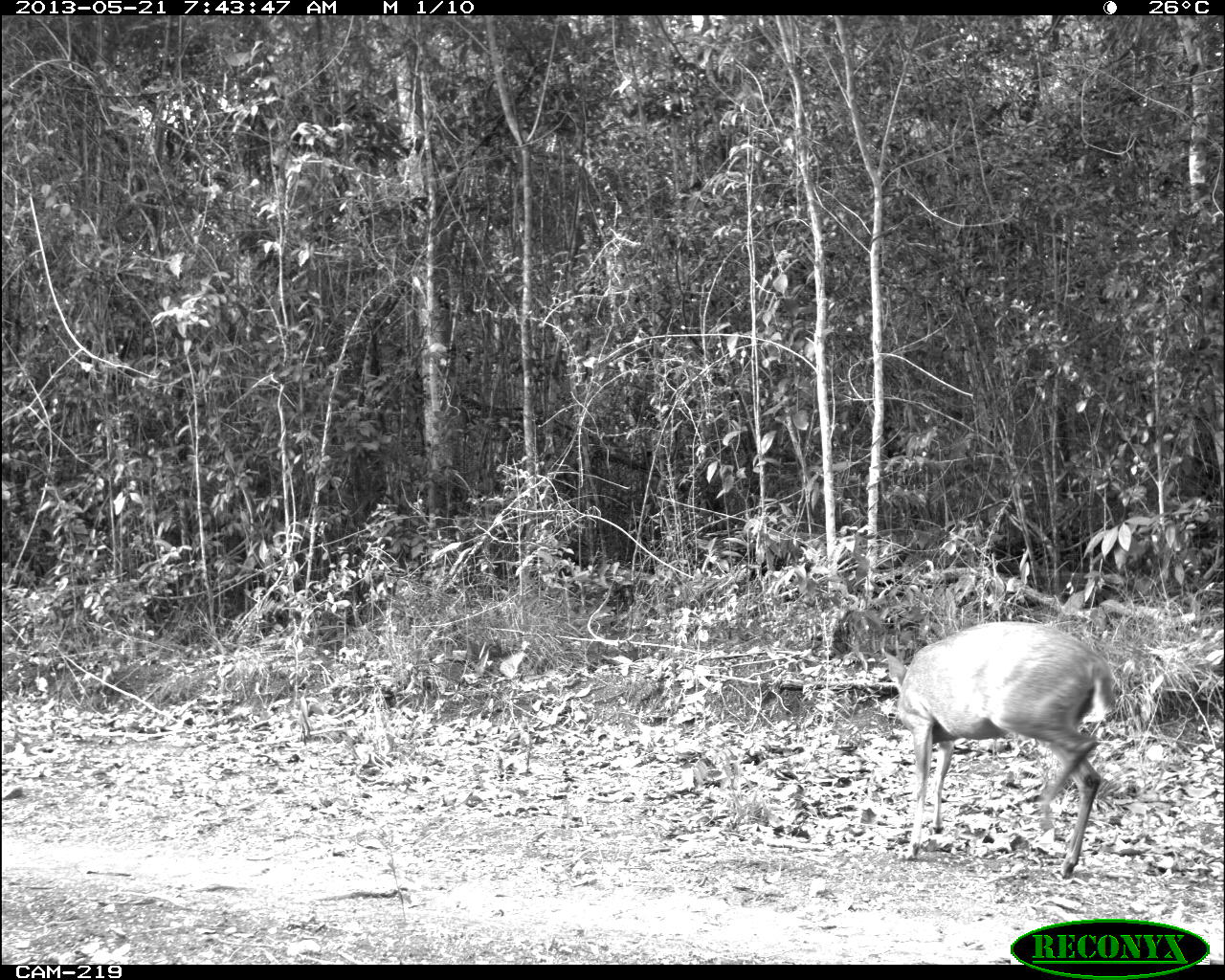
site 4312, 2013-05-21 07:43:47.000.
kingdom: Animalia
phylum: Chordata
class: Mammalia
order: Artiodactyla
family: Cervidae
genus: Odocoileus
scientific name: Odocoileus pandora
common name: yucatán brown brocket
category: mazama pandora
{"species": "mazama pandora (yucatán brown brocket) (Odocoileus pandora)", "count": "1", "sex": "male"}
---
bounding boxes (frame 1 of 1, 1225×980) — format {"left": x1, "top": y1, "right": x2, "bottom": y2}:
mazama pandora: {"left": 884, "top": 619, "right": 1115, "bottom": 875}